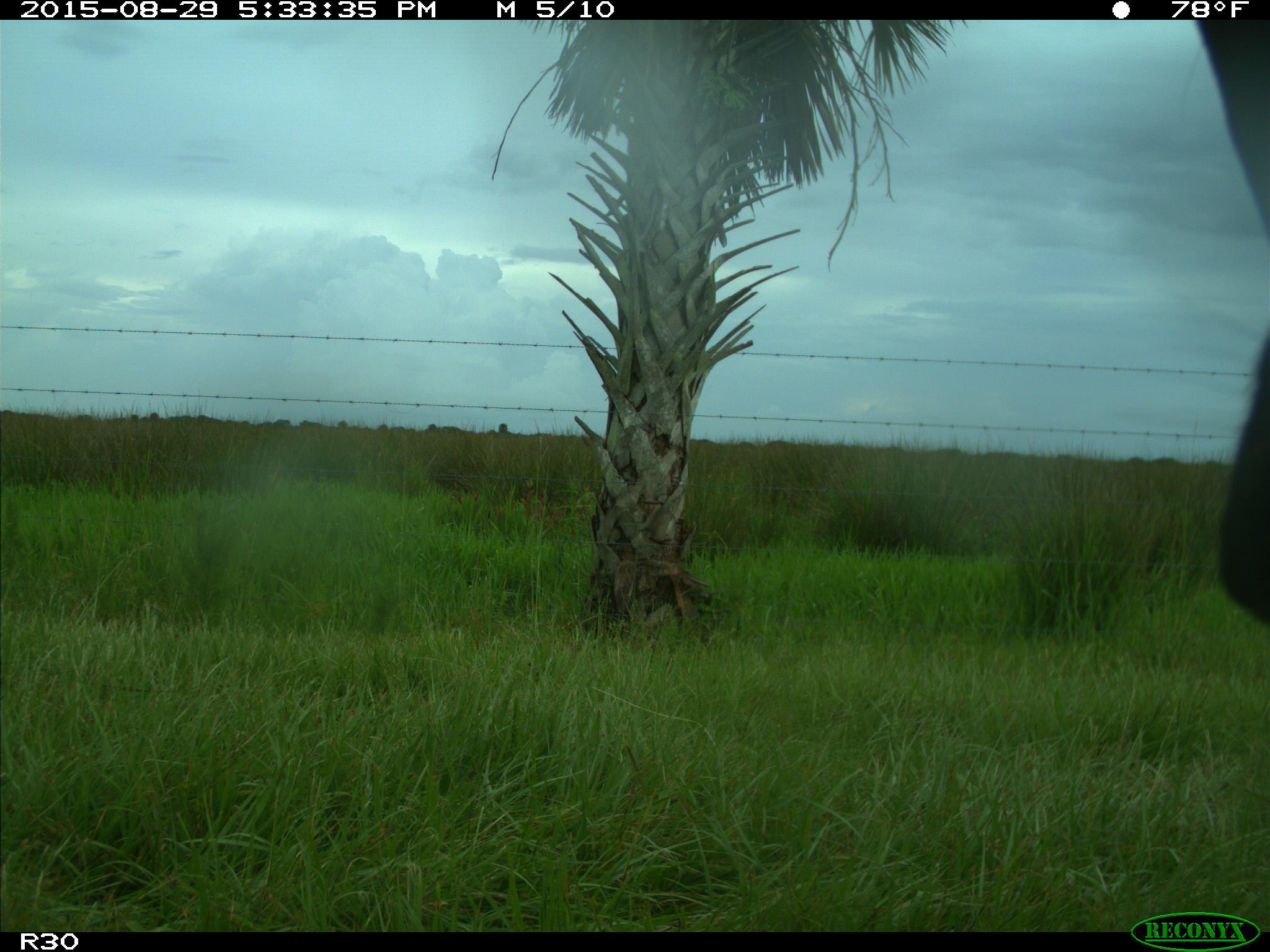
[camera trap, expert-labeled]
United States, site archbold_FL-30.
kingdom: Animalia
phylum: Chordata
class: Mammalia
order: Artiodactyla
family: Bovidae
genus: Bos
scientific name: Bos taurus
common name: domestic cow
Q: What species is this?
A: Bos taurus (domestic cow).